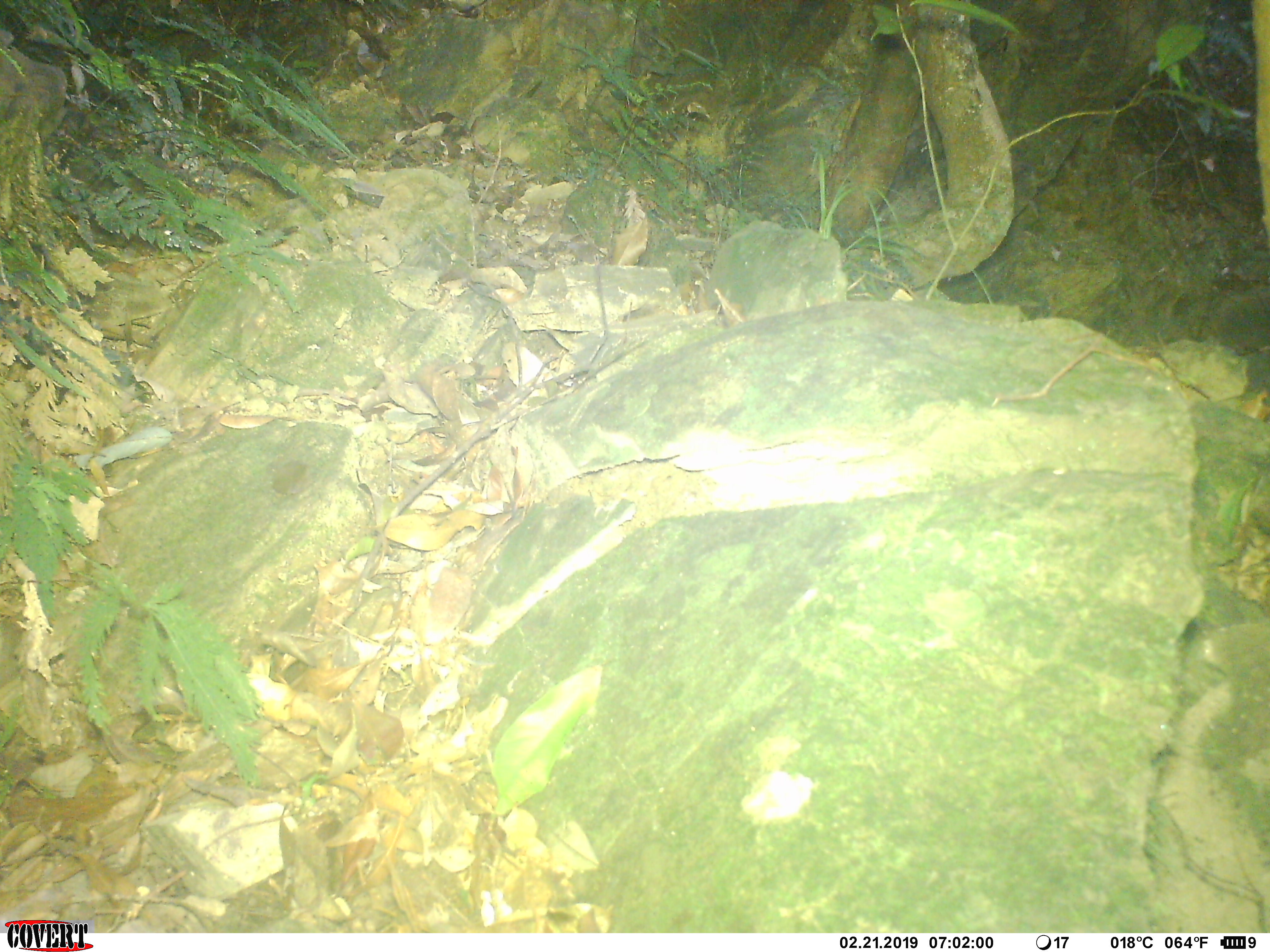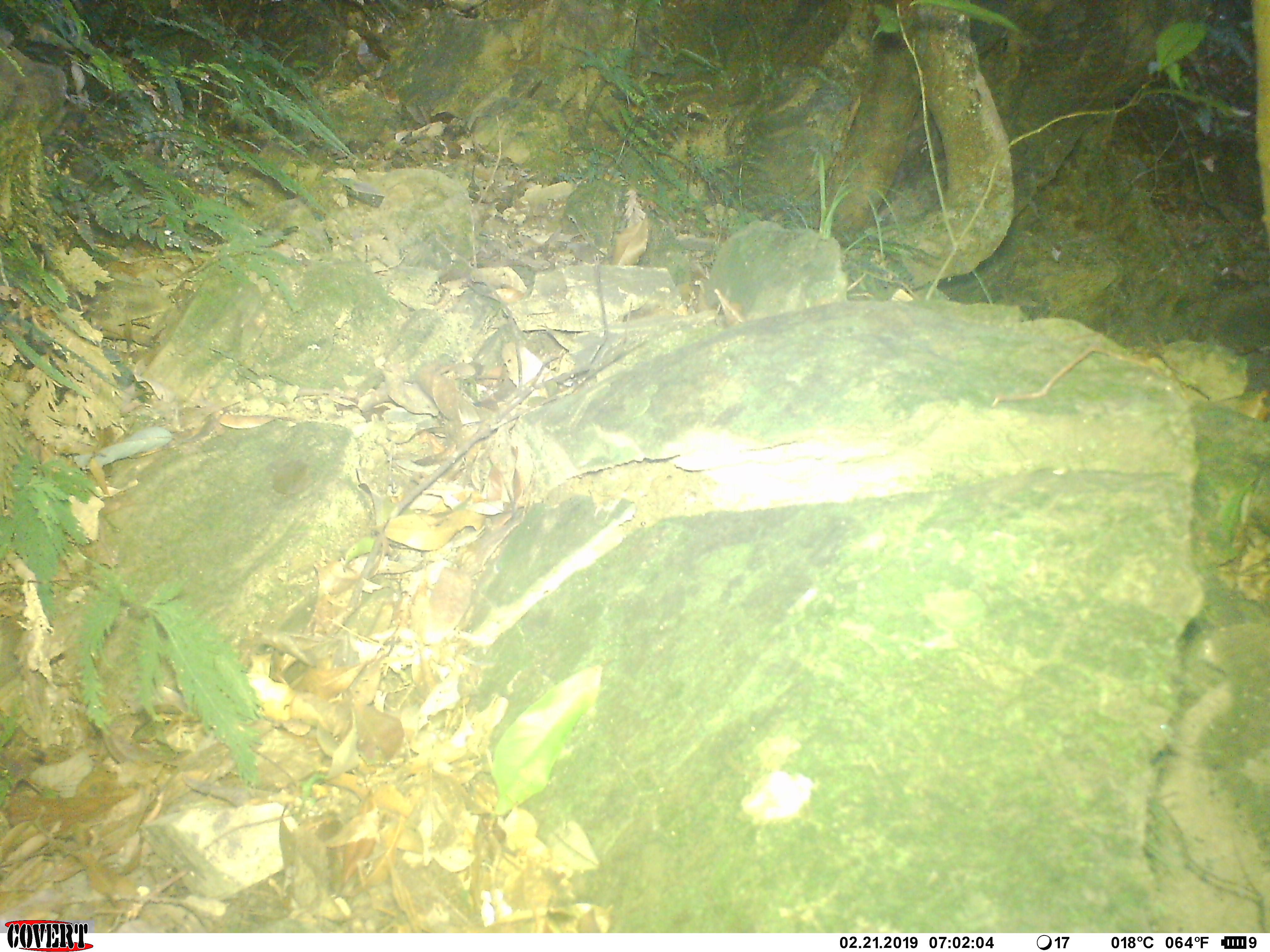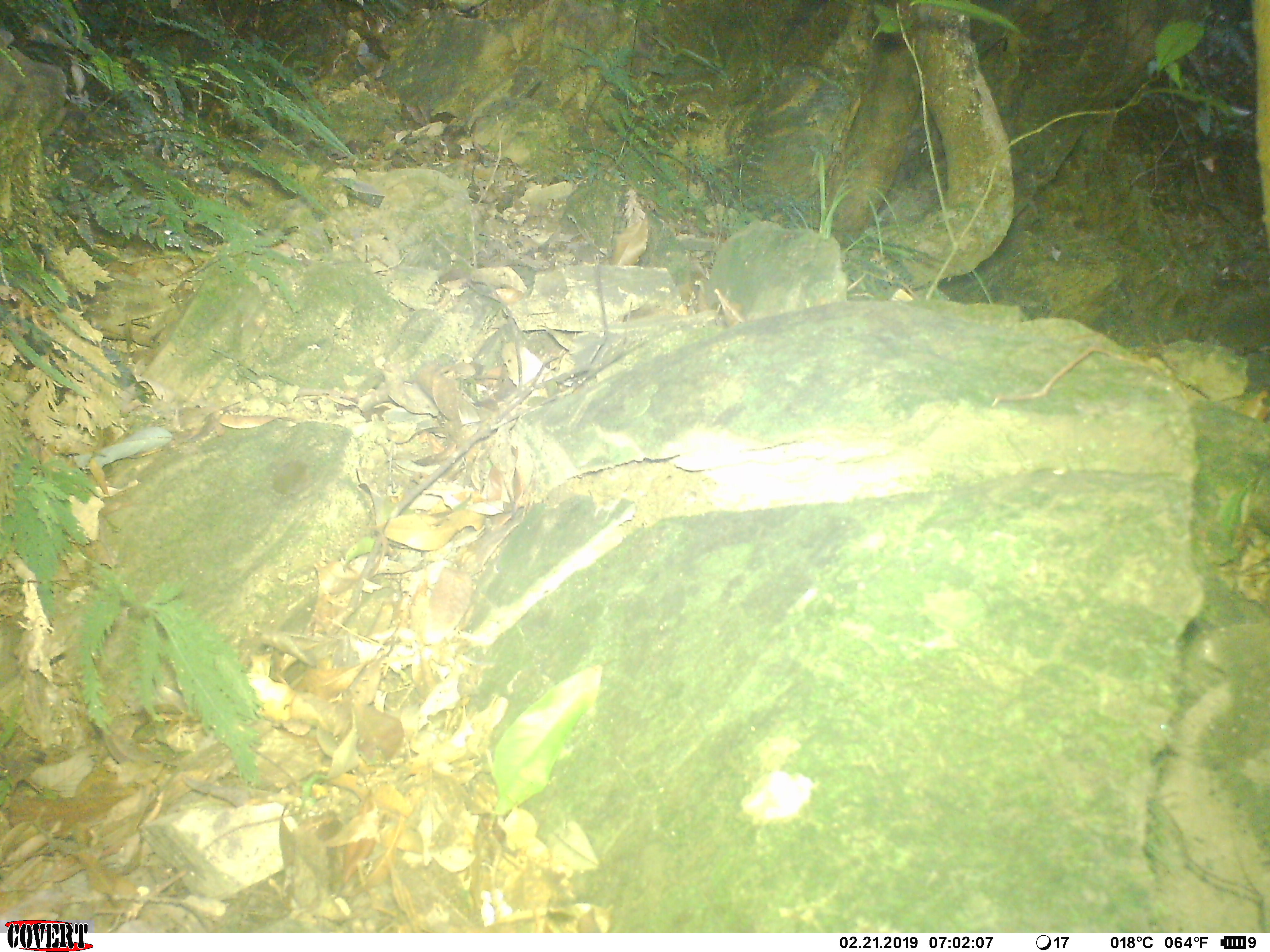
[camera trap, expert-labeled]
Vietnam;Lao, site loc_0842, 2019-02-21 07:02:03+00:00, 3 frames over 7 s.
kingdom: Animalia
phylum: Chordata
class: Mammalia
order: Artiodactyla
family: Bovidae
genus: Capricornis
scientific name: Capricornis sumatraensis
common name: chinese serow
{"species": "chinese serow (Capricornis sumatraensis)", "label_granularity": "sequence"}